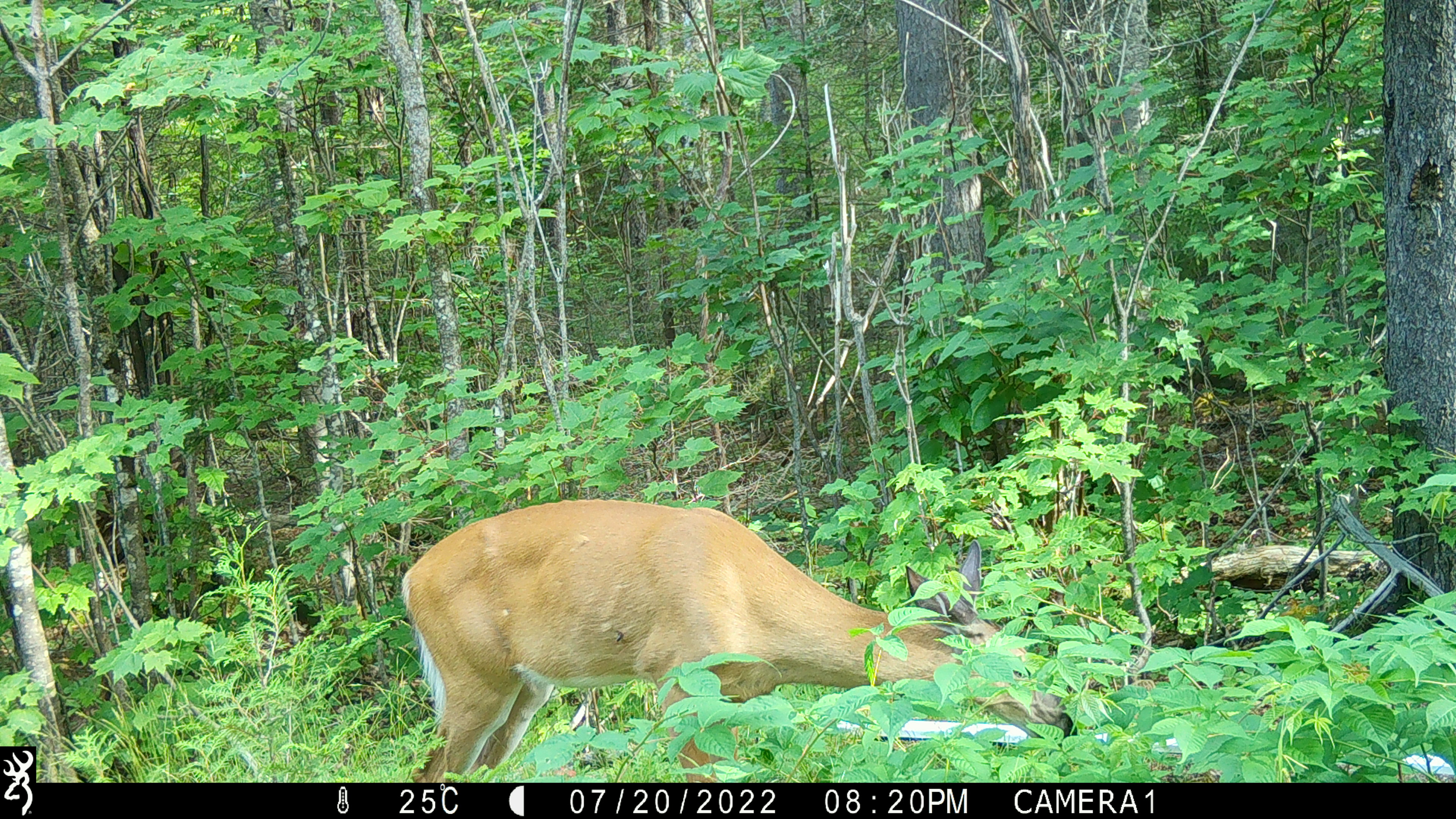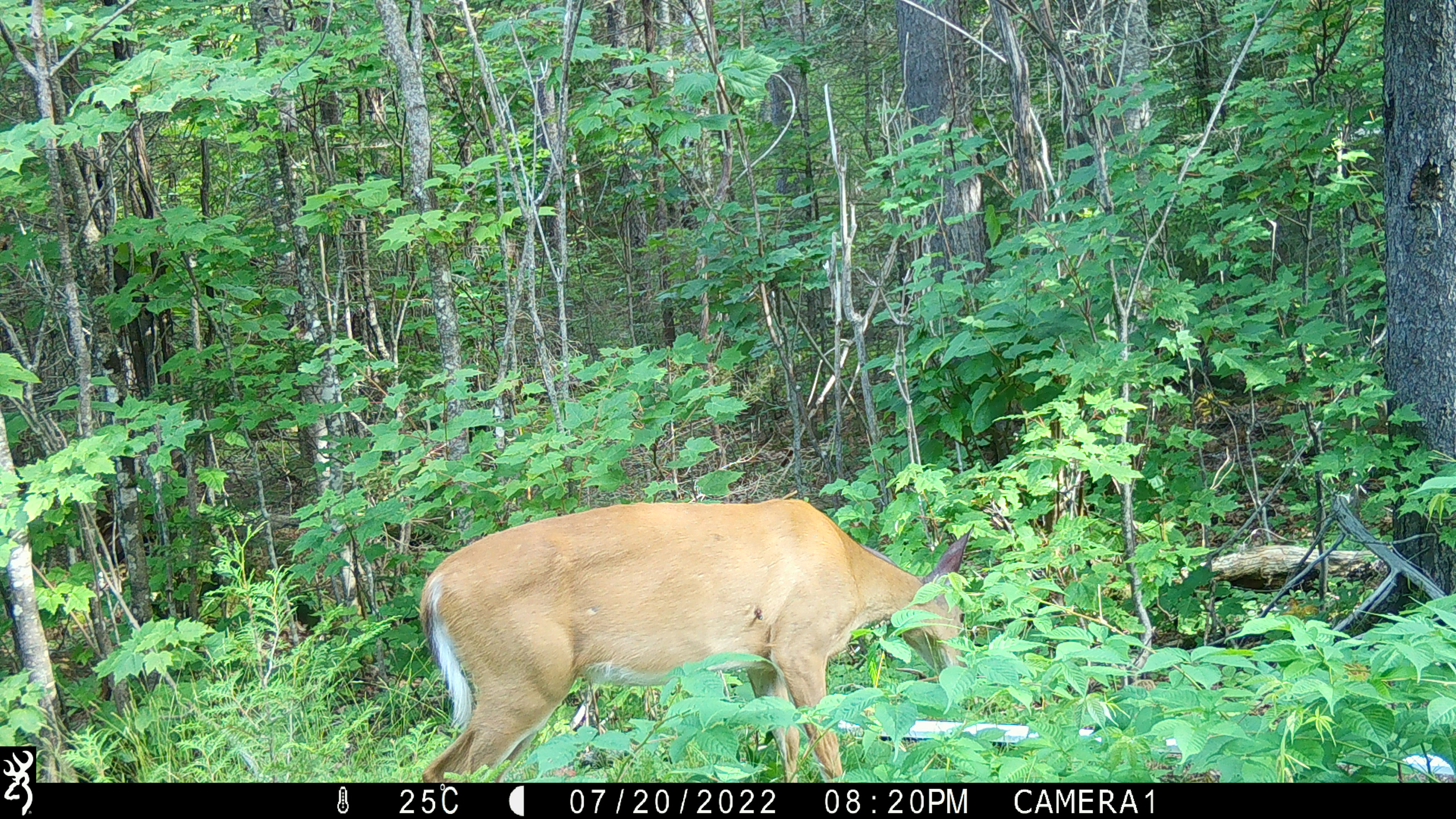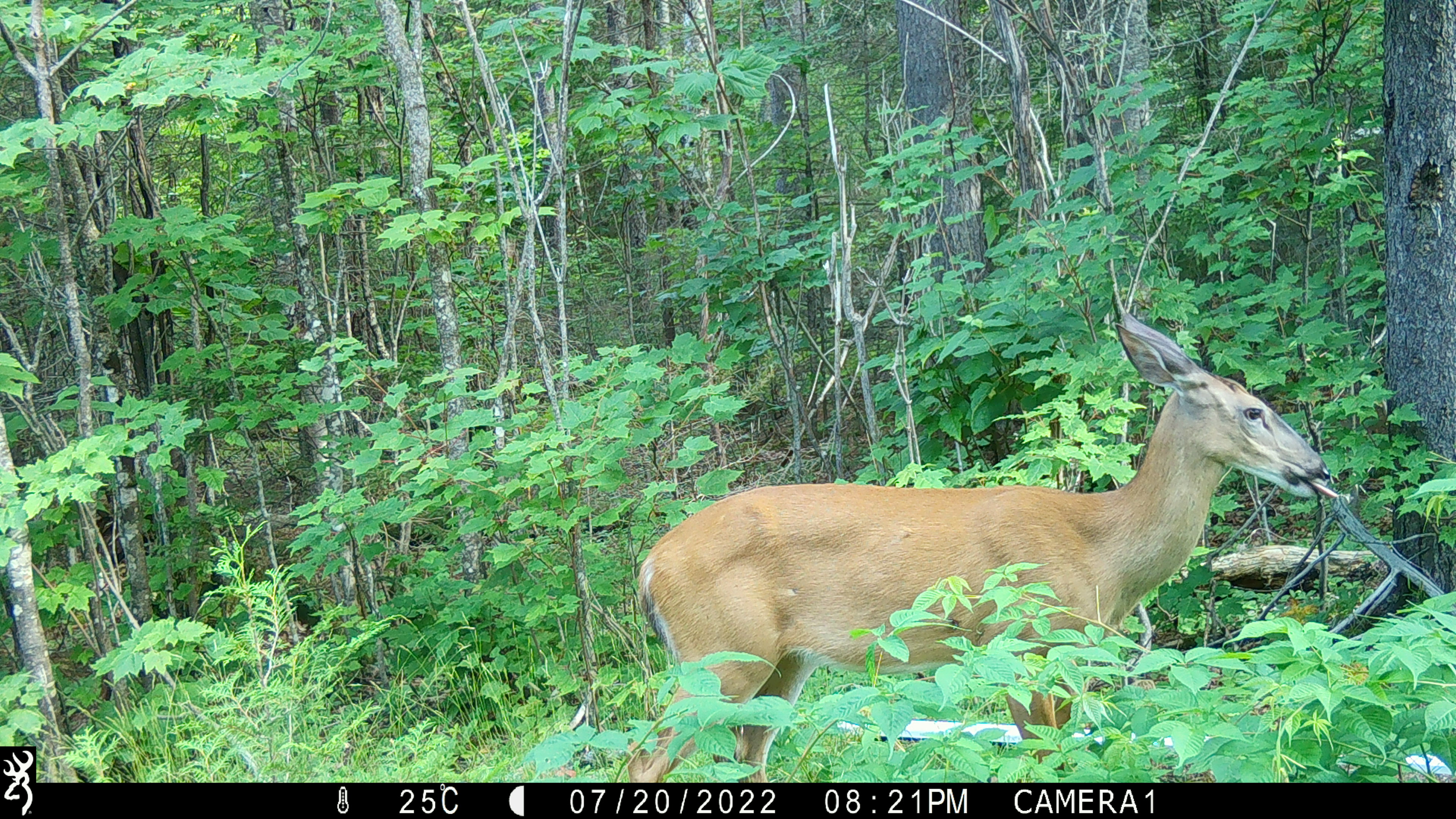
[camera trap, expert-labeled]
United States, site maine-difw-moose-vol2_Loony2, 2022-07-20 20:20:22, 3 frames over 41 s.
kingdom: Animalia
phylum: Chordata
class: Mammalia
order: Artiodactyla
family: Cervidae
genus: Odocoileus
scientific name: Odocoileus virginianus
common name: white-tailed deer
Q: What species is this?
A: White-tailed deer (Odocoileus virginianus).